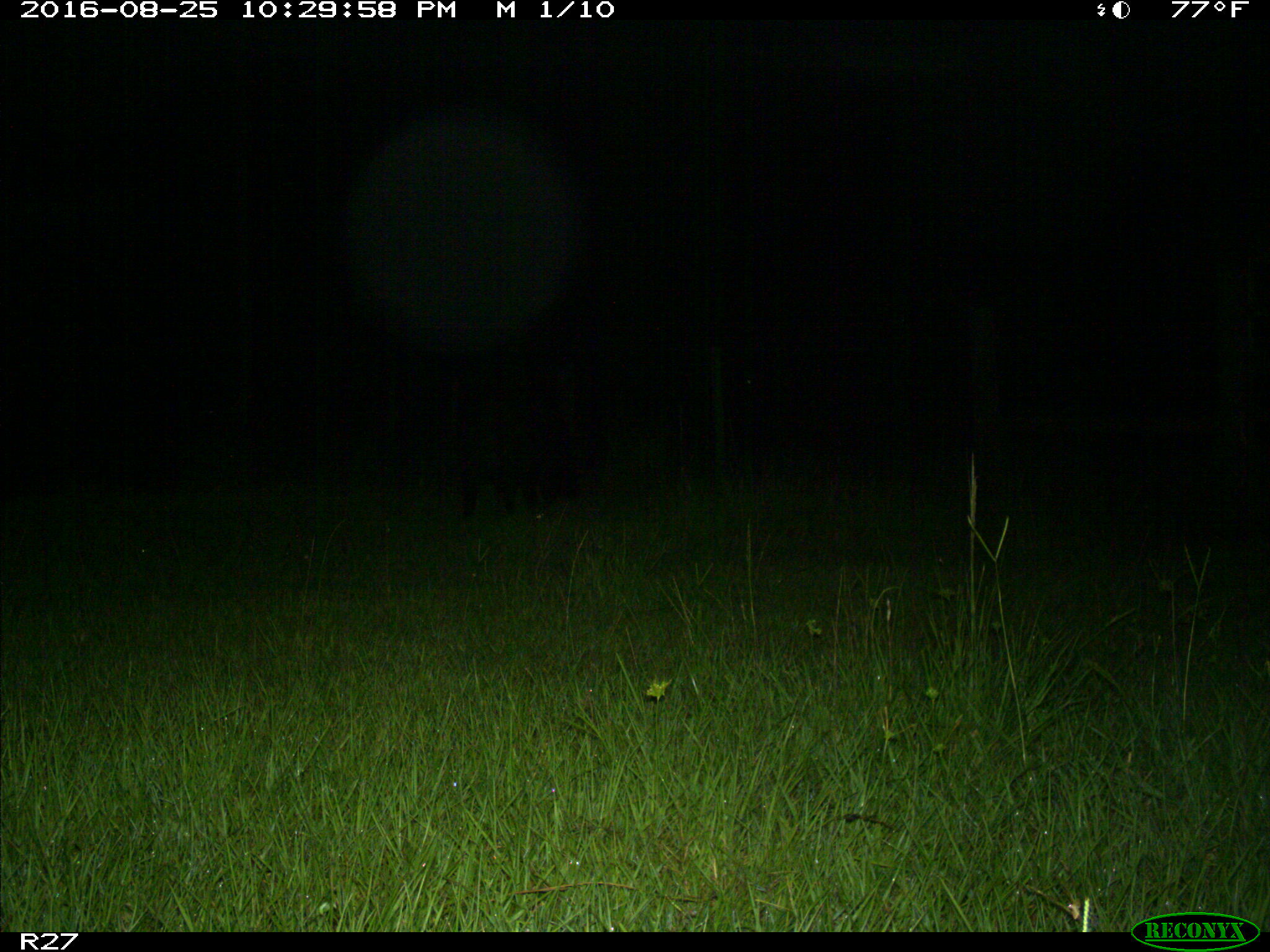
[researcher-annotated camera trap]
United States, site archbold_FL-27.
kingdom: Animalia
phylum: Chordata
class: Mammalia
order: Artiodactyla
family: Suidae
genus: Sus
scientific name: Sus scrofa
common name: wild boar